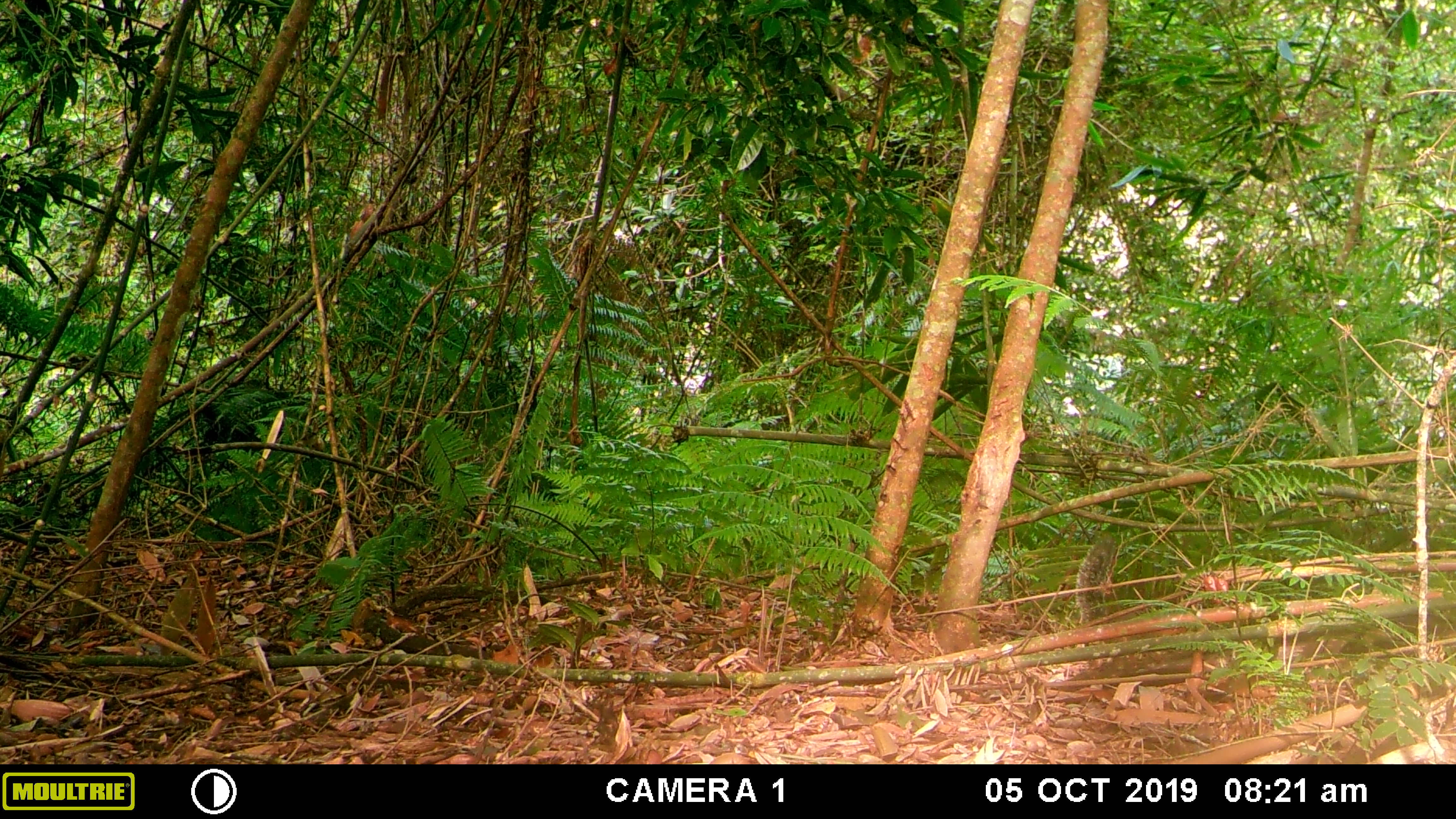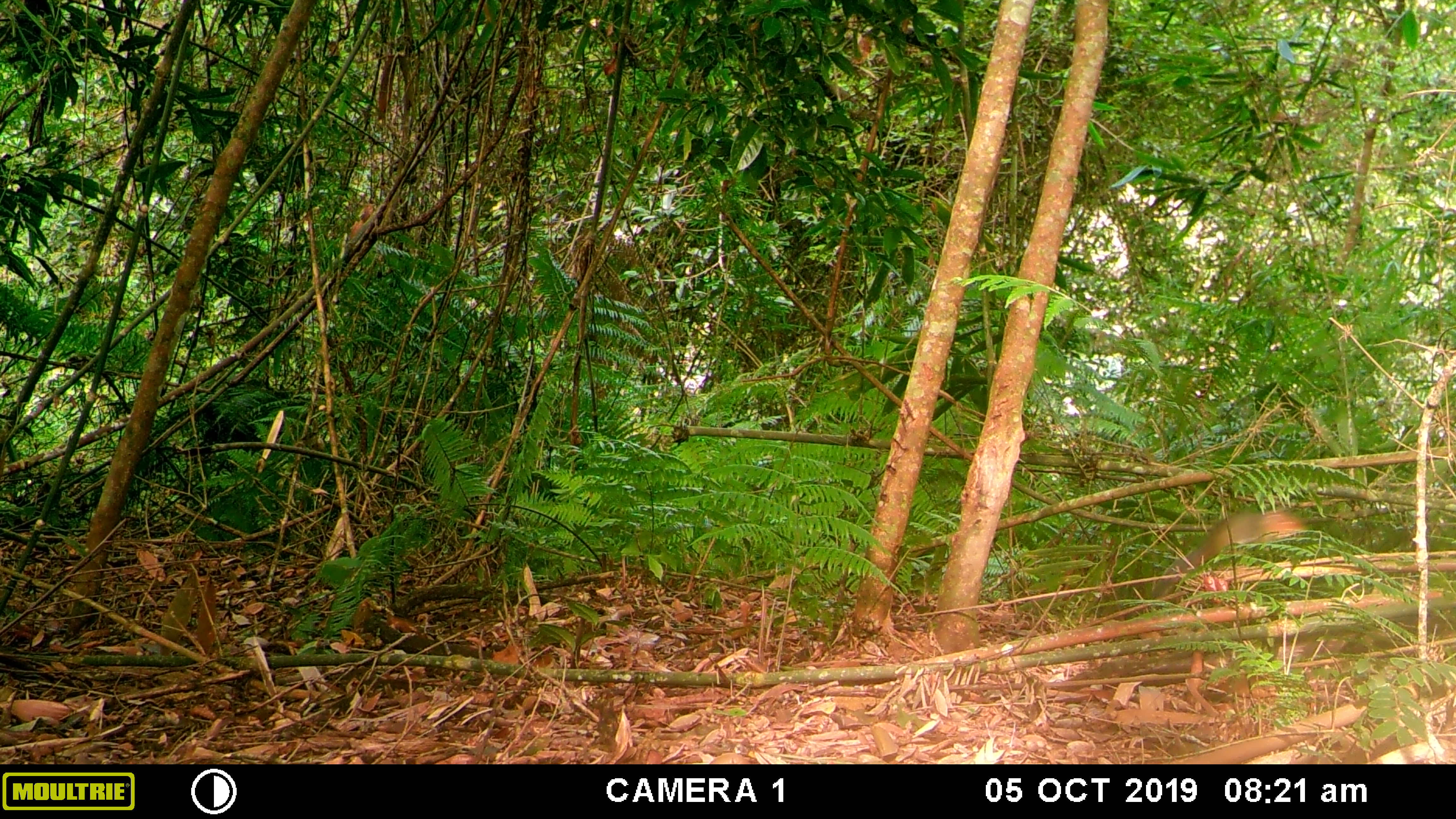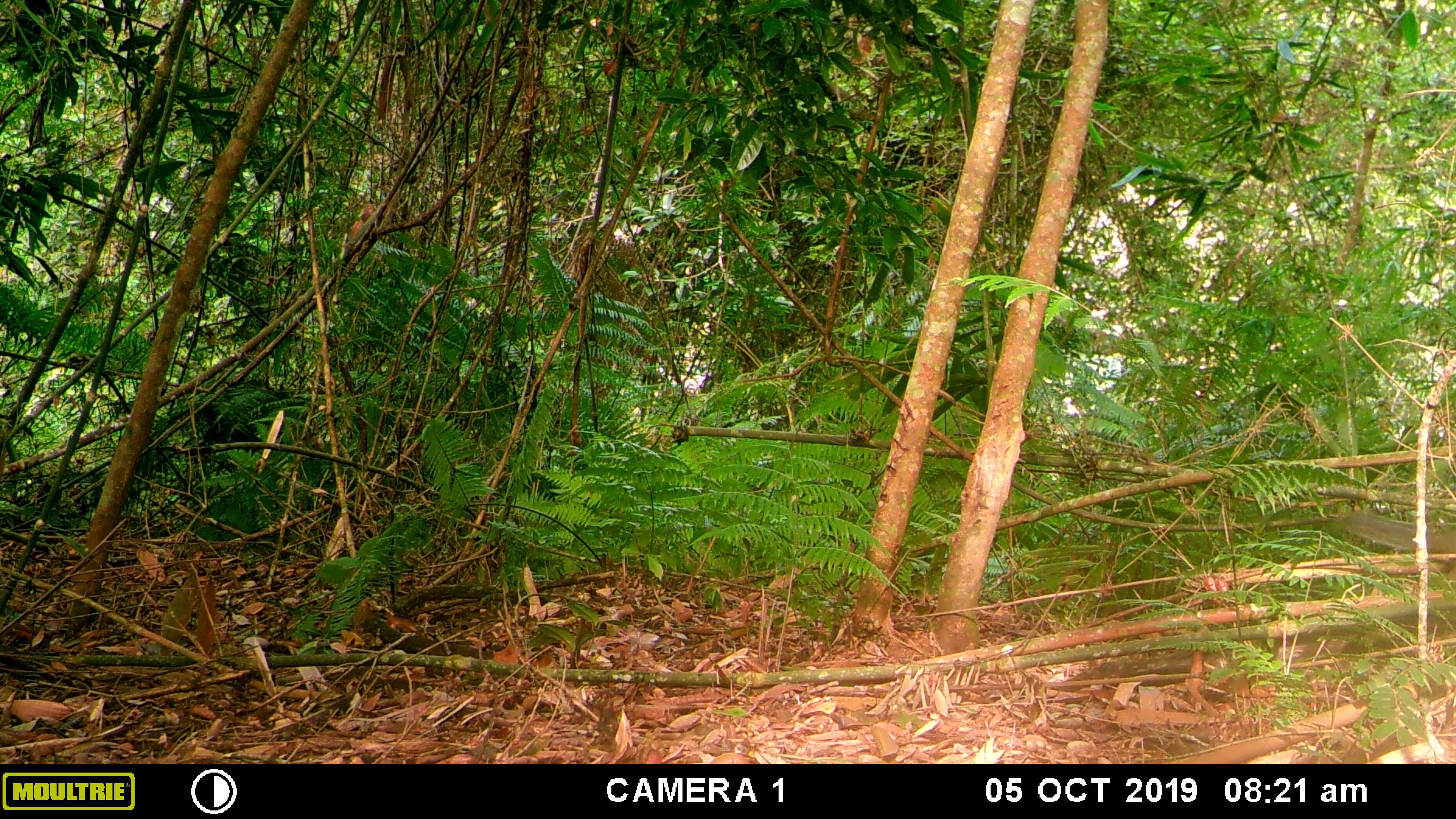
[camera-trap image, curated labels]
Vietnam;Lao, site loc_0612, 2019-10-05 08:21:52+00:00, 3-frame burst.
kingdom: Animalia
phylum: Chordata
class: Mammalia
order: Rodentia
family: Sciuridae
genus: Dremomys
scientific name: Dremomys rufigenis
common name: red-cheeked squirrel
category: red cheeked squirrel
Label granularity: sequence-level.